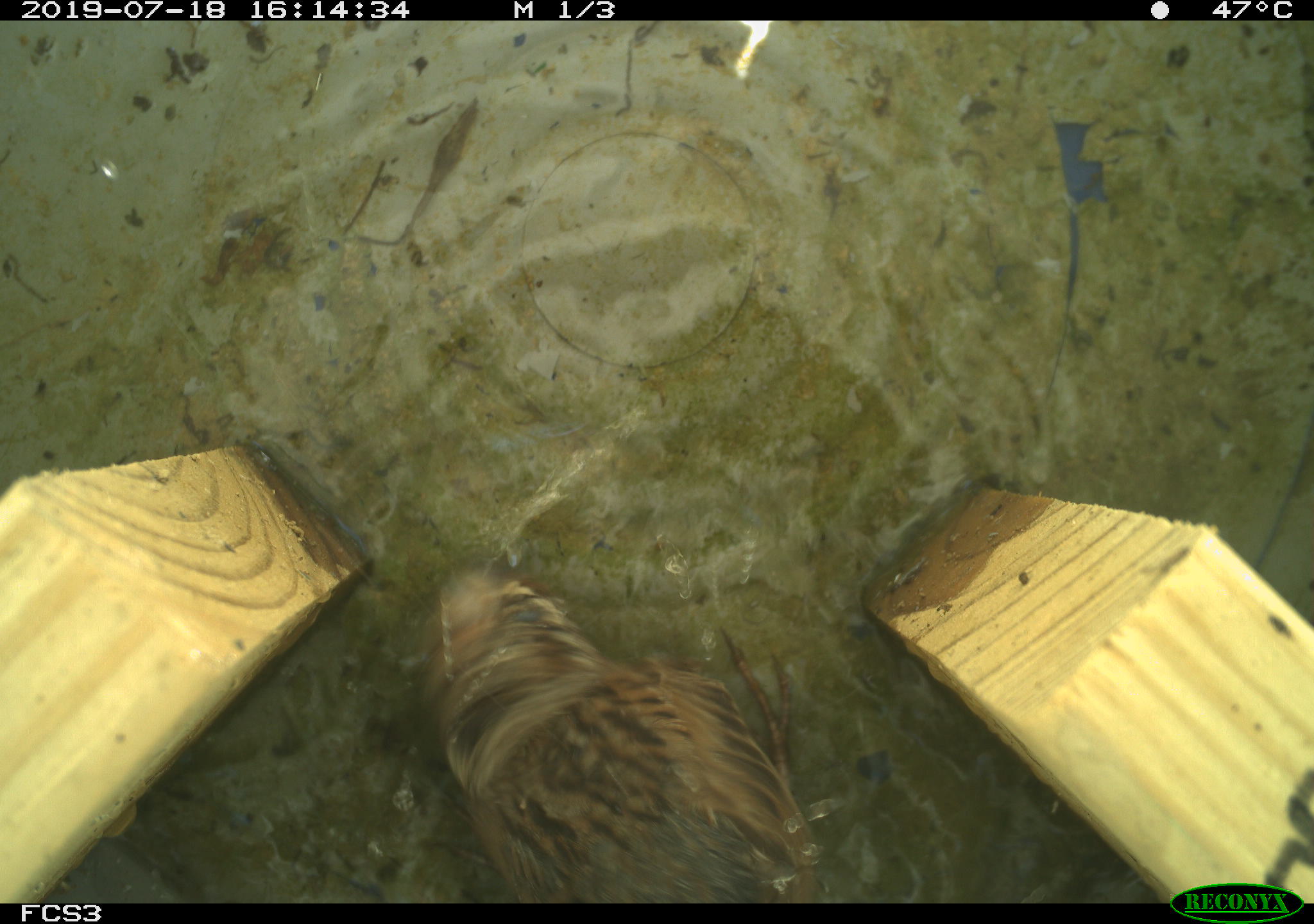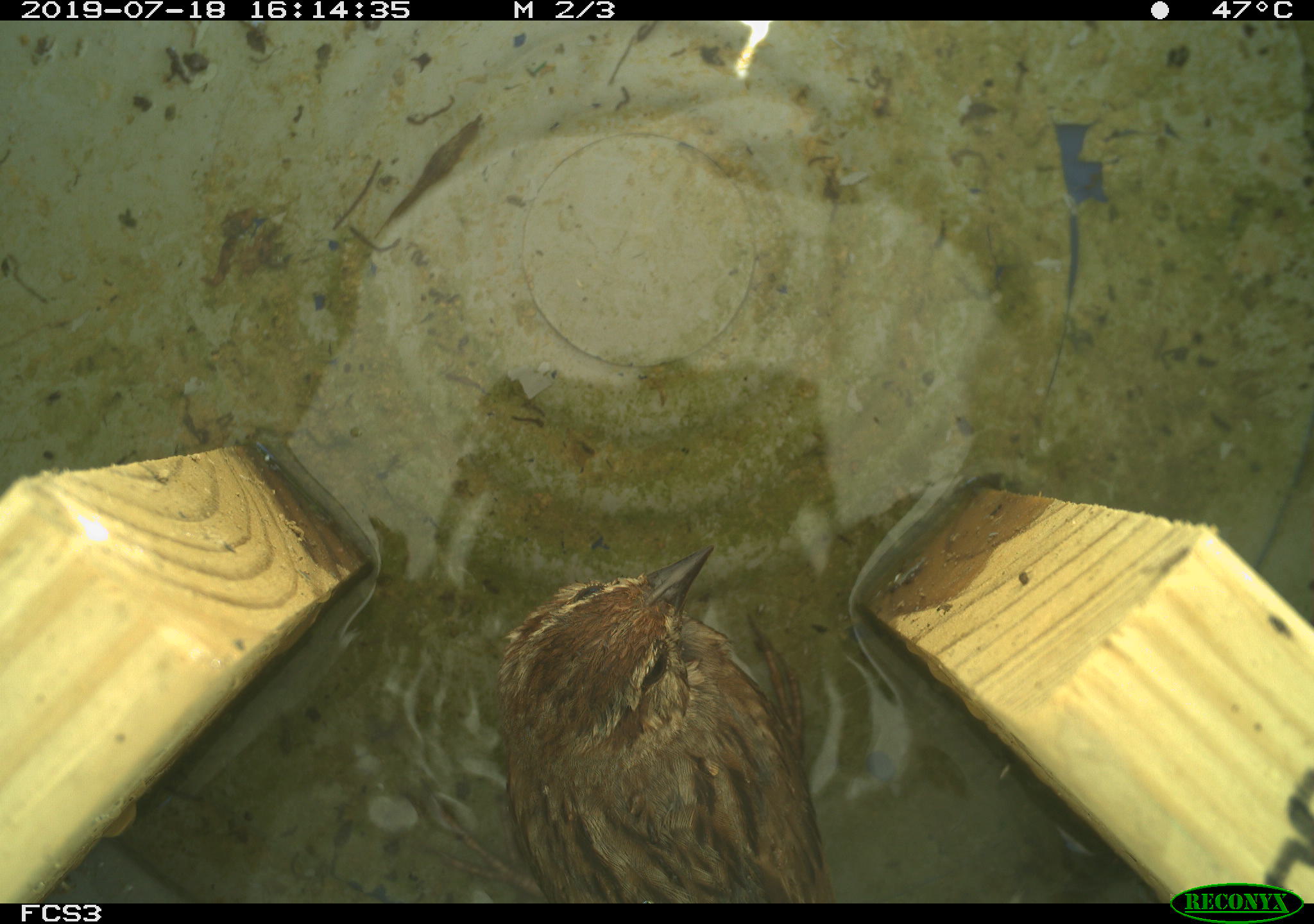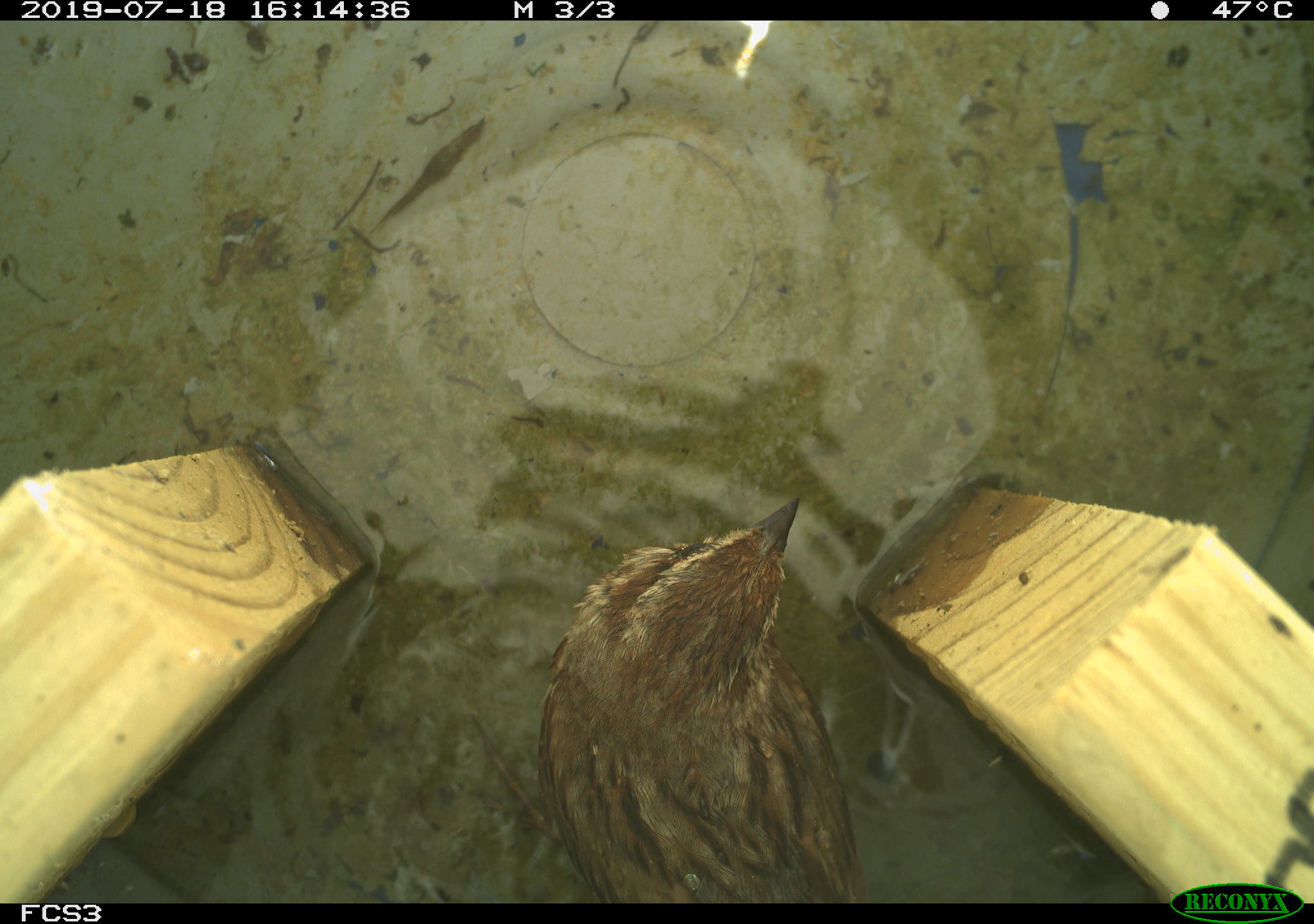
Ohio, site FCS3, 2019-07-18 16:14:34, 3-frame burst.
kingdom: Animalia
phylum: Chordata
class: Aves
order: Passeriformes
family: Passerellidae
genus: Melospiza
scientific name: Melospiza melodia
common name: song sparrow